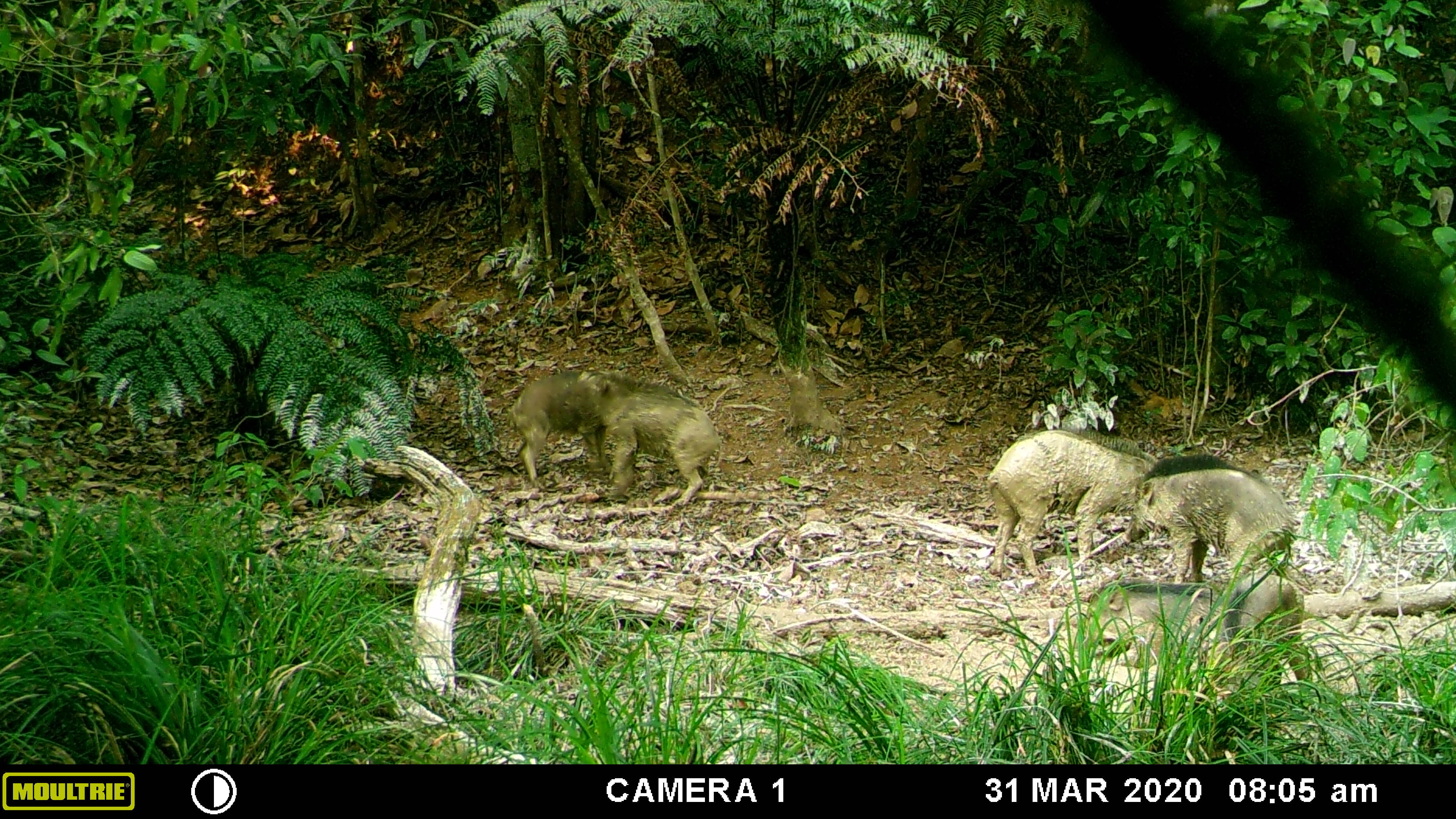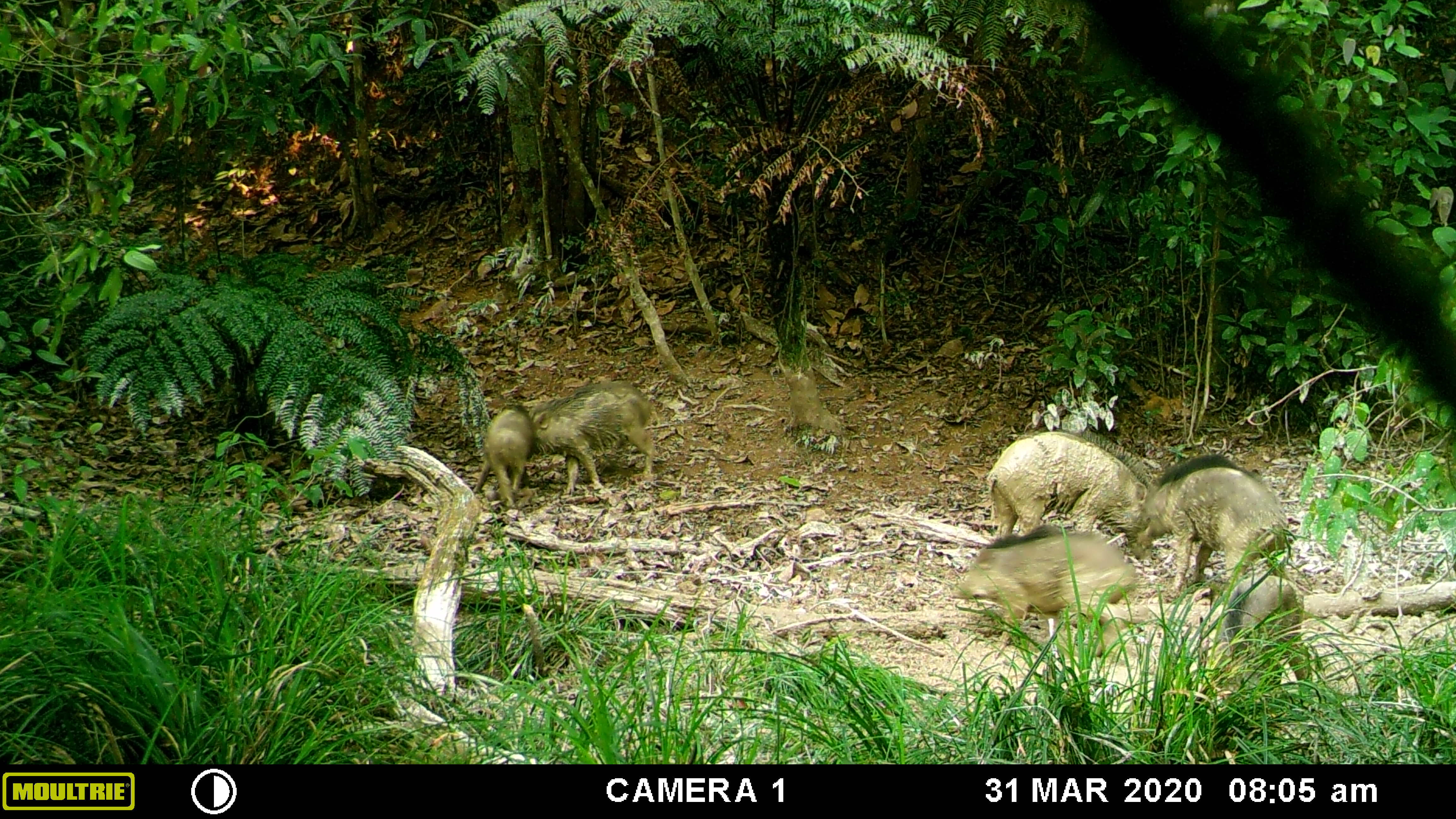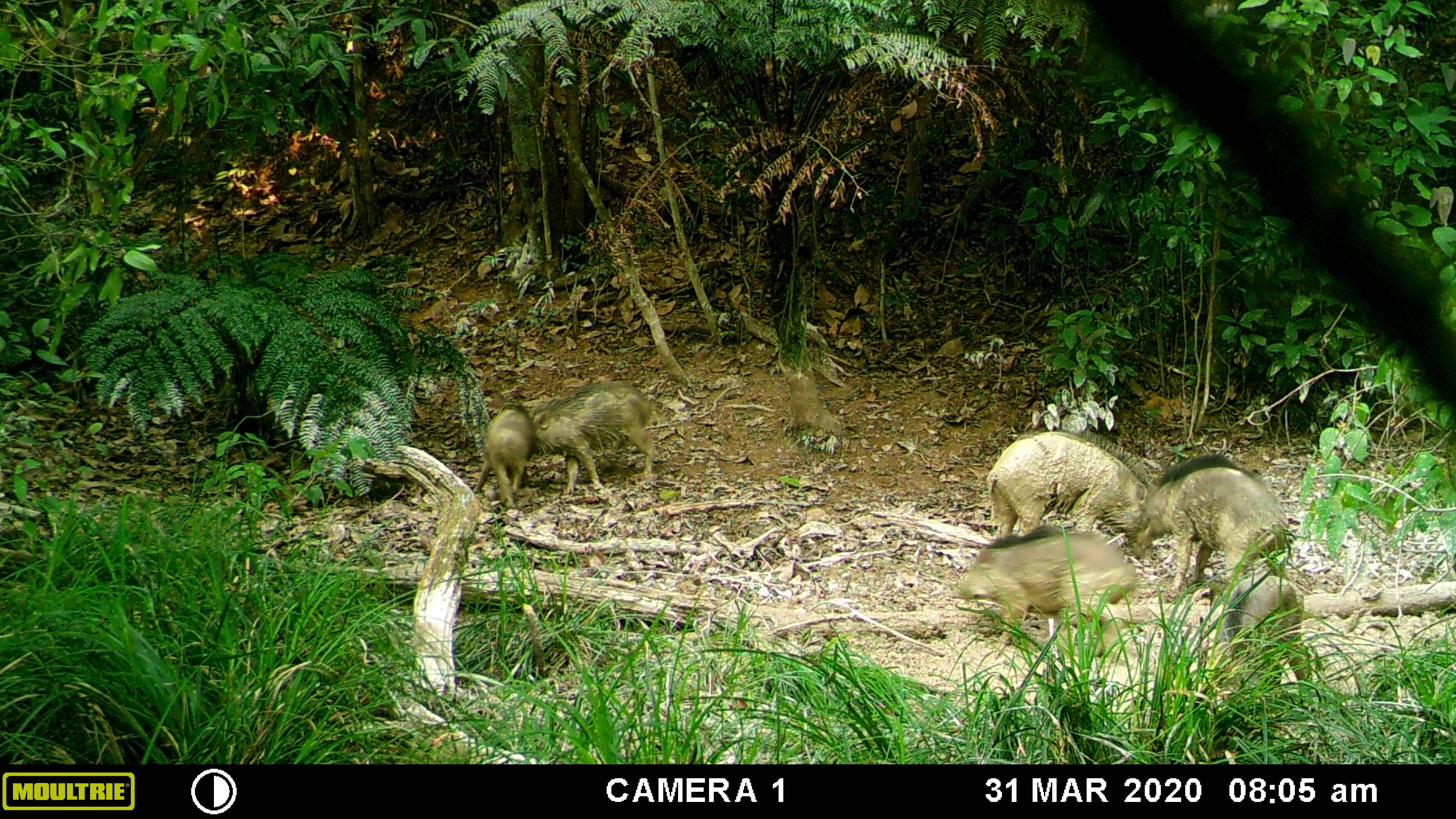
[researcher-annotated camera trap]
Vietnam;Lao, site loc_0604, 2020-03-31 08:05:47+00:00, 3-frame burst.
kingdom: Animalia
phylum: Chordata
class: Mammalia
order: Artiodactyla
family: Suidae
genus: Sus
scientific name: Sus scrofa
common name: eurasian wild pig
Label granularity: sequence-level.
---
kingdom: Animalia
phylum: Chordata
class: Aves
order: Galliformes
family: Phasianidae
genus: Gallus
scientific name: Gallus gallus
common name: red junglefowl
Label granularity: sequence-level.